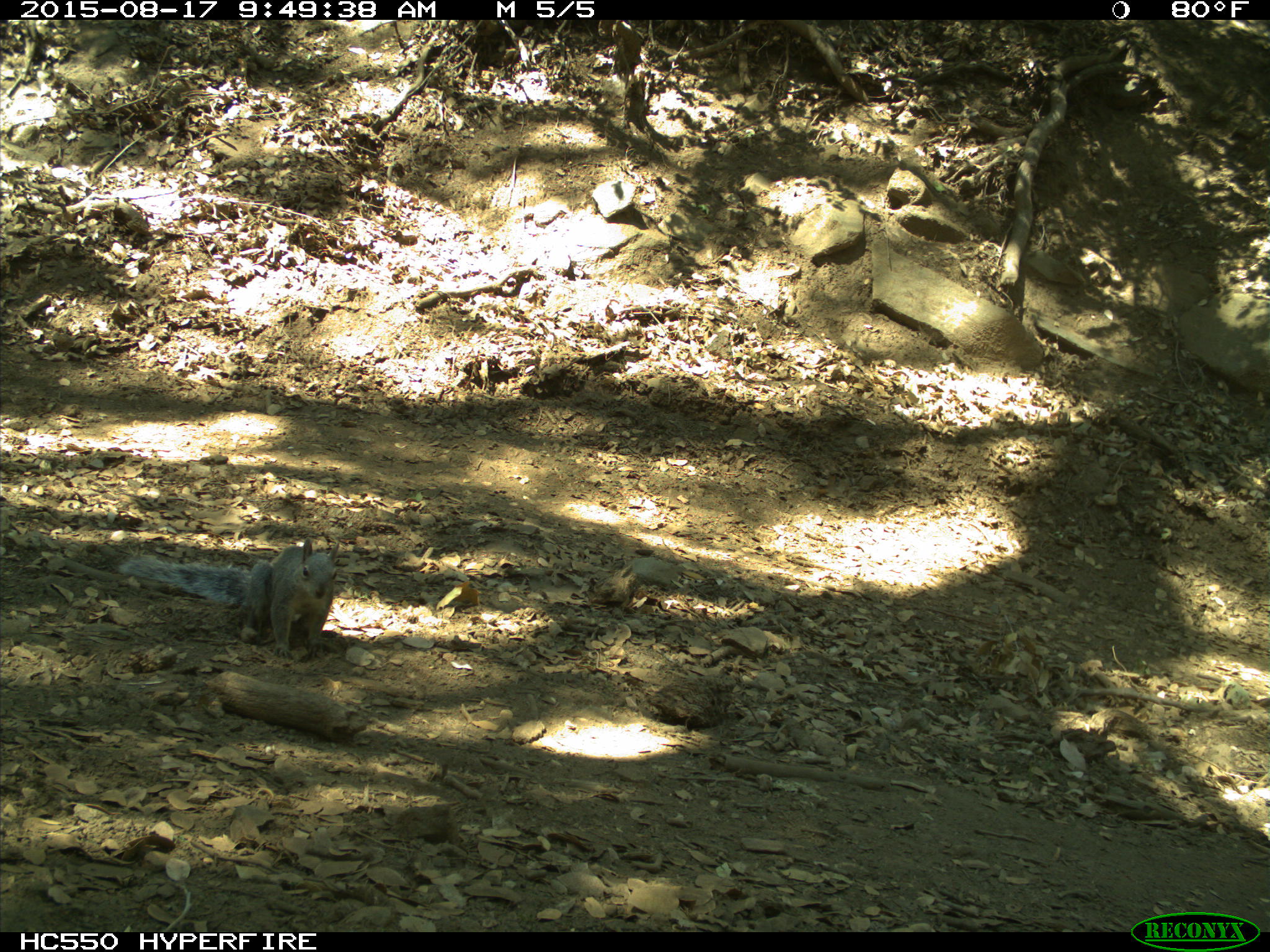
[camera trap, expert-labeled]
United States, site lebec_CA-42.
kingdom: Animalia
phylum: Chordata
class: Mammalia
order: Rodentia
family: Sciuridae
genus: Sciurus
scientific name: Sciurus carolinensis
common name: eastern gray squirrel